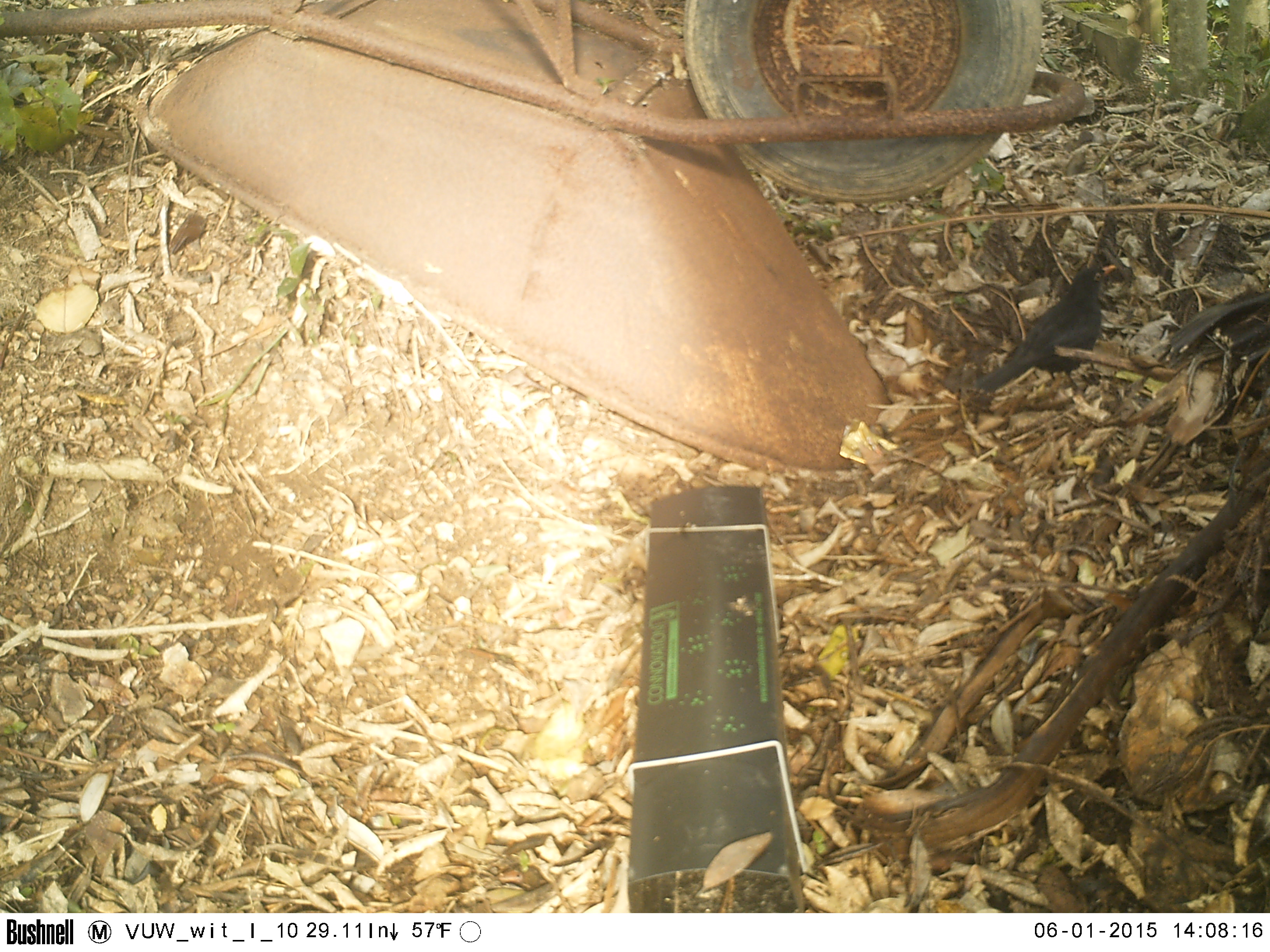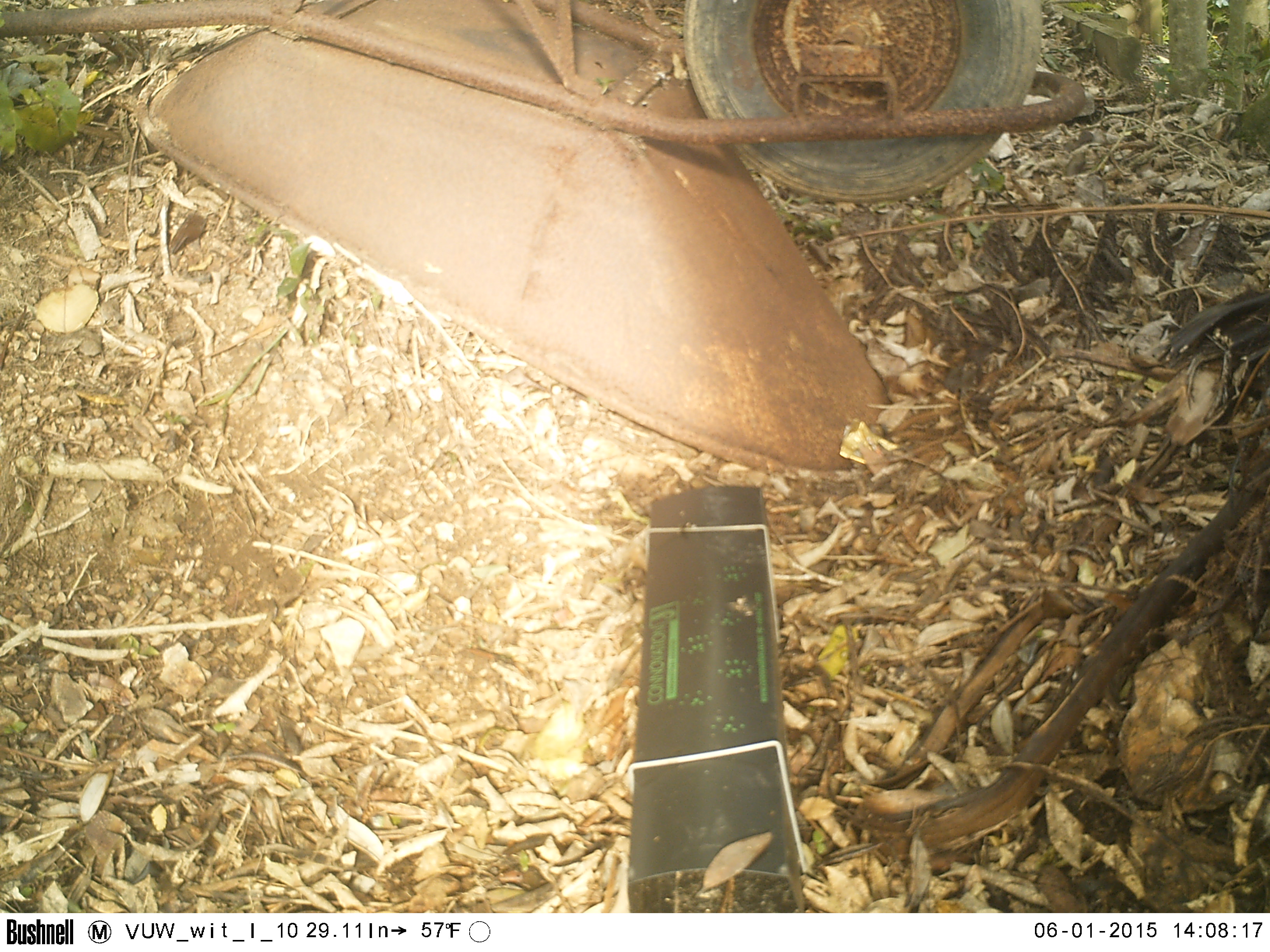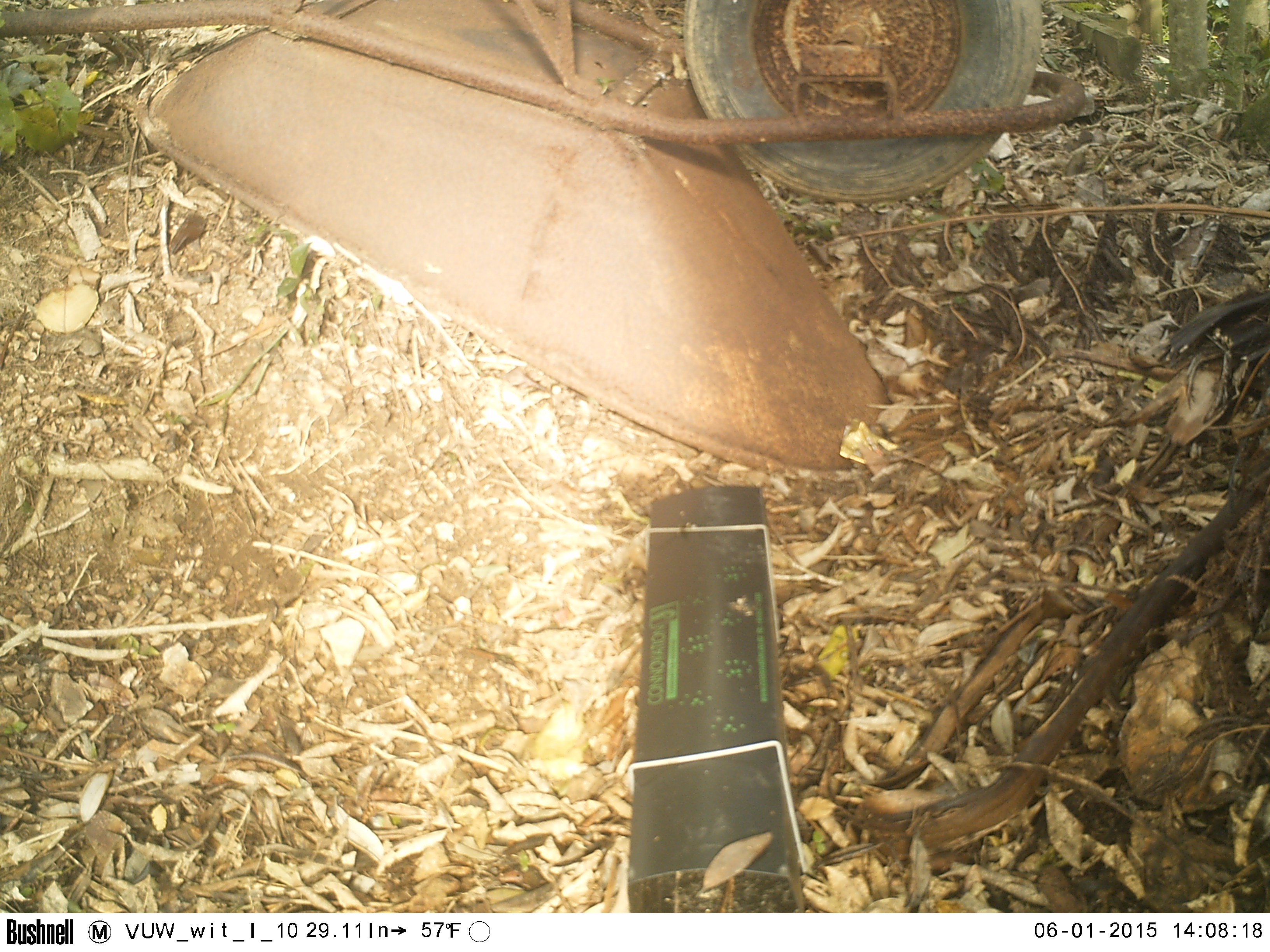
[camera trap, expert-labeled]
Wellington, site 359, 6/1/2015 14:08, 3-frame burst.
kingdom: Animalia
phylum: Chordata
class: Aves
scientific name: Aves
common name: bird